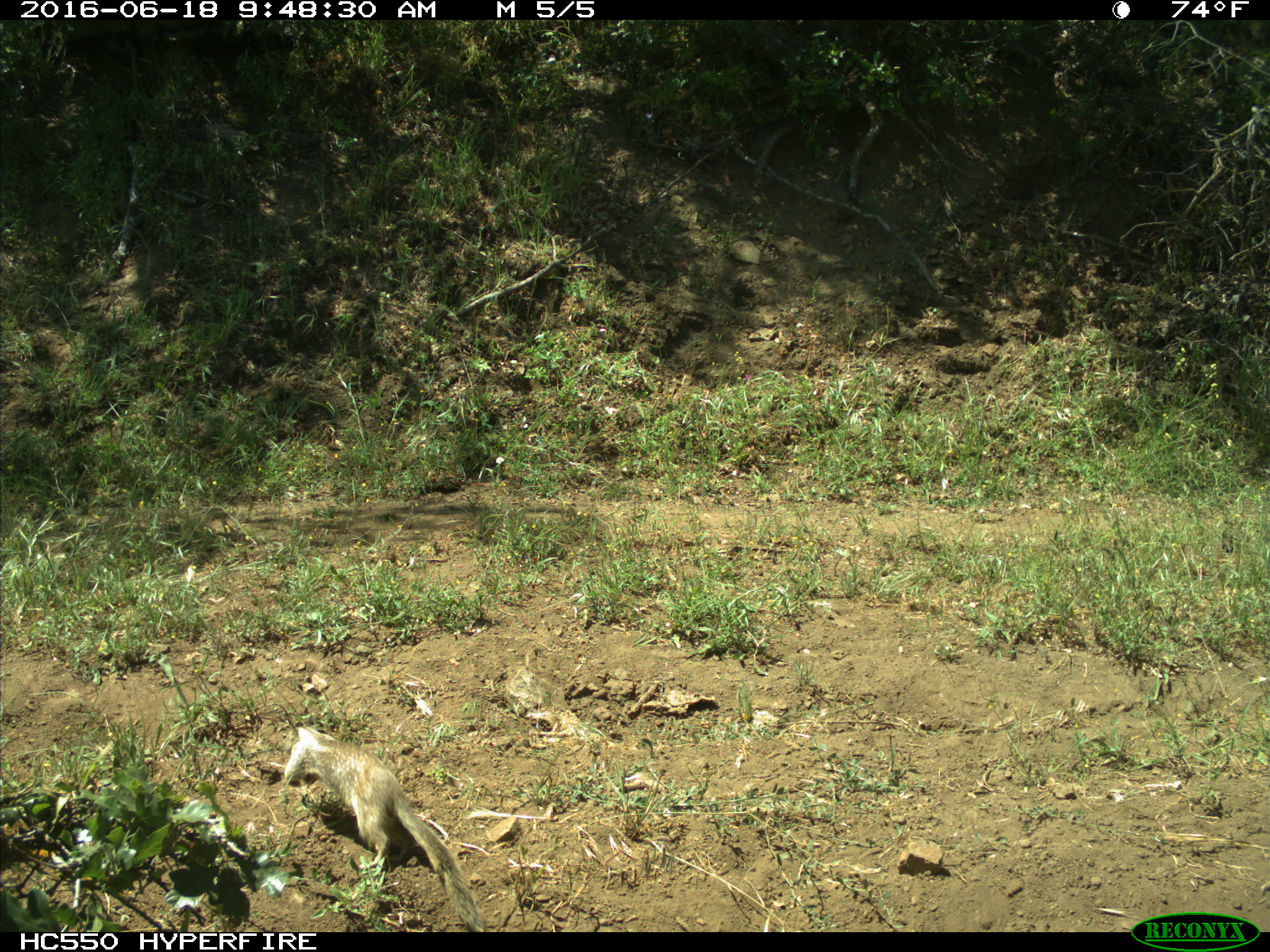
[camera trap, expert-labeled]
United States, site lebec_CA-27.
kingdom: Animalia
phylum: Chordata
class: Mammalia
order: Rodentia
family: Sciuridae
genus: Otospermophilus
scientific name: Otospermophilus beecheyi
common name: california ground squirrel